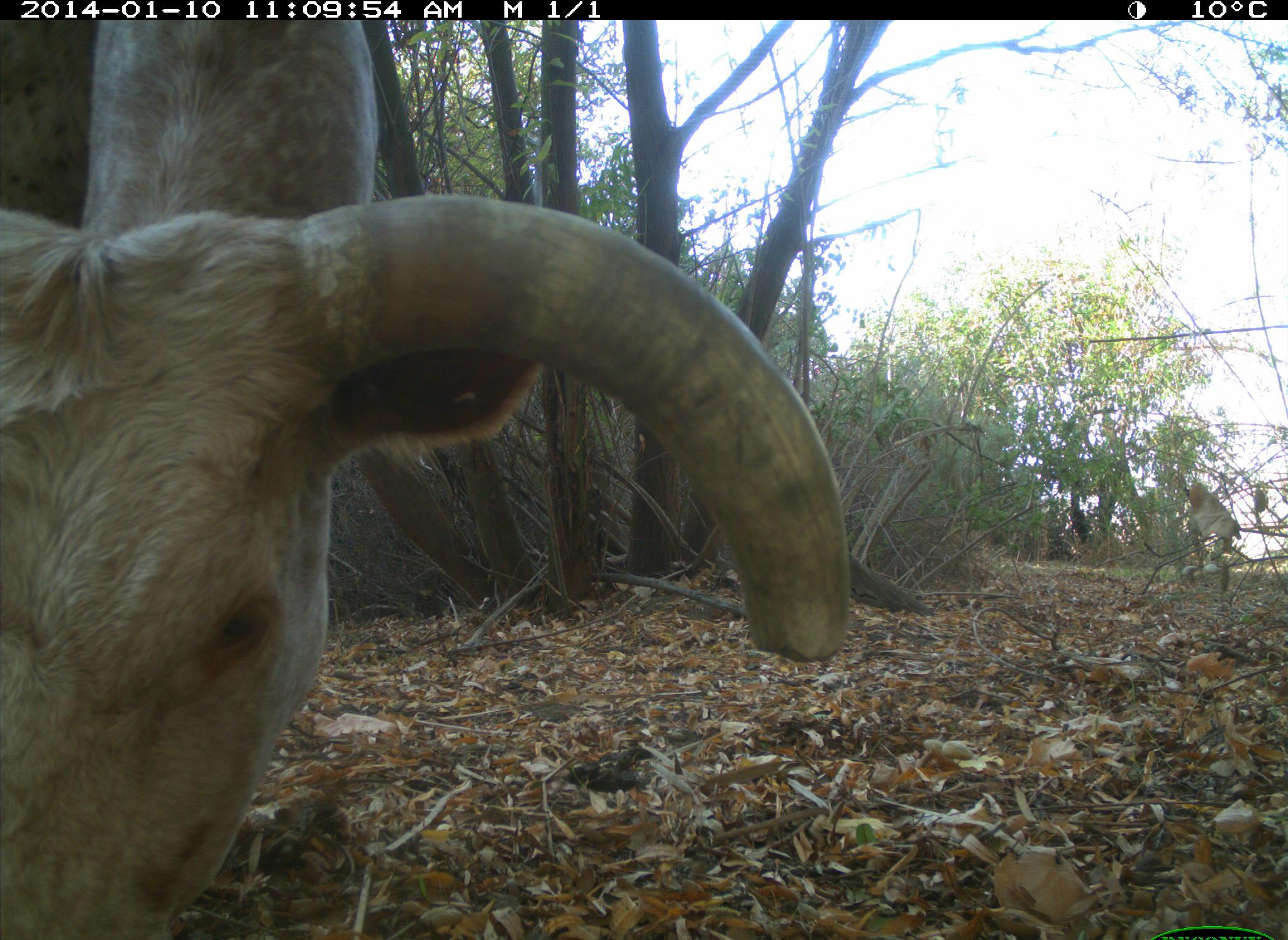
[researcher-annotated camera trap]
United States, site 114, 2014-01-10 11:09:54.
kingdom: Animalia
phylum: Chordata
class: Mammalia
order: Artiodactyla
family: Bovidae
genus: Bos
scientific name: Bos taurus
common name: cow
Cow (Bos taurus).